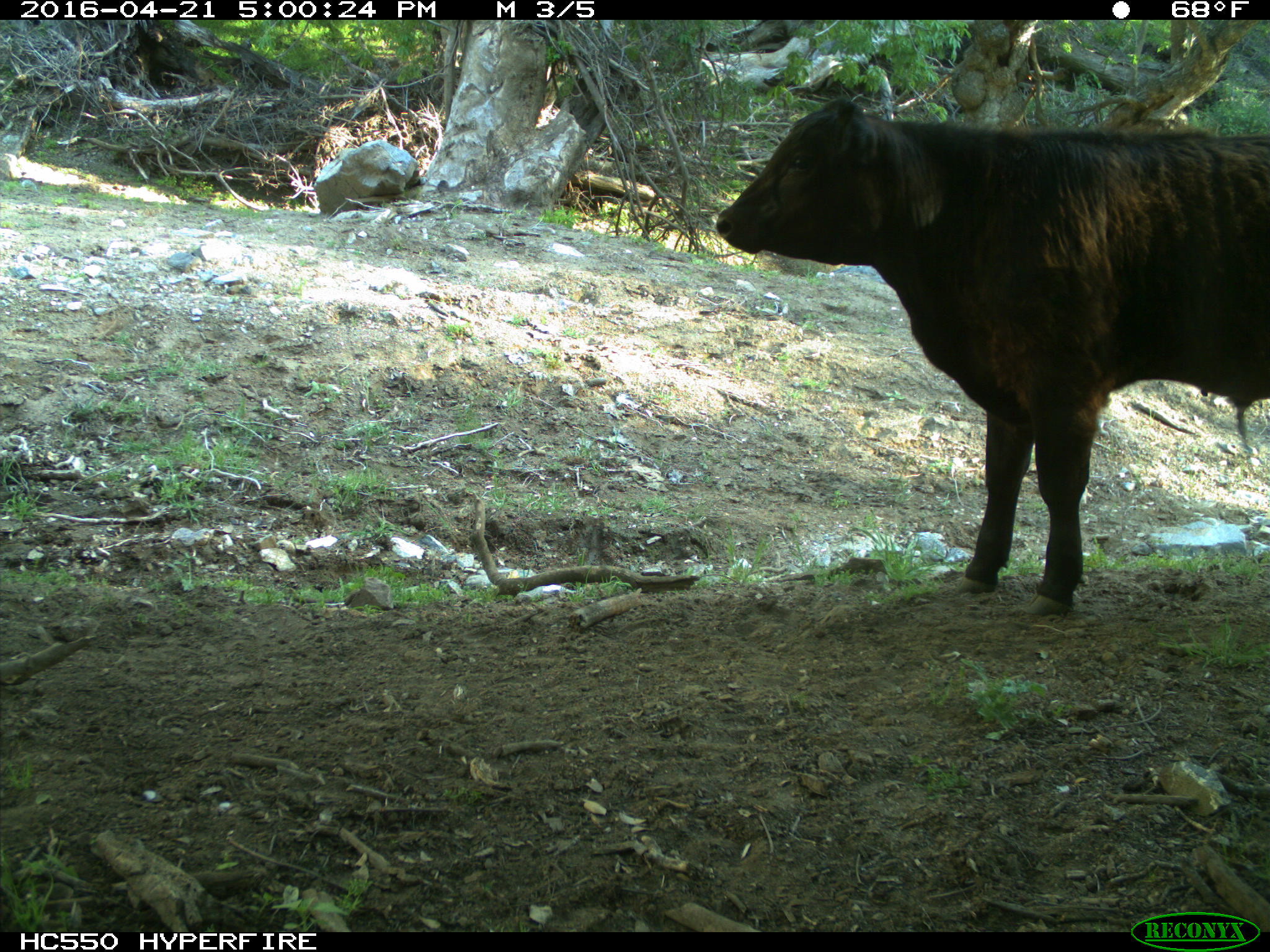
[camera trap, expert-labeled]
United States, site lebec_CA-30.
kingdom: Animalia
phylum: Chordata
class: Mammalia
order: Artiodactyla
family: Bovidae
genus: Bos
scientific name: Bos taurus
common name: domestic cow